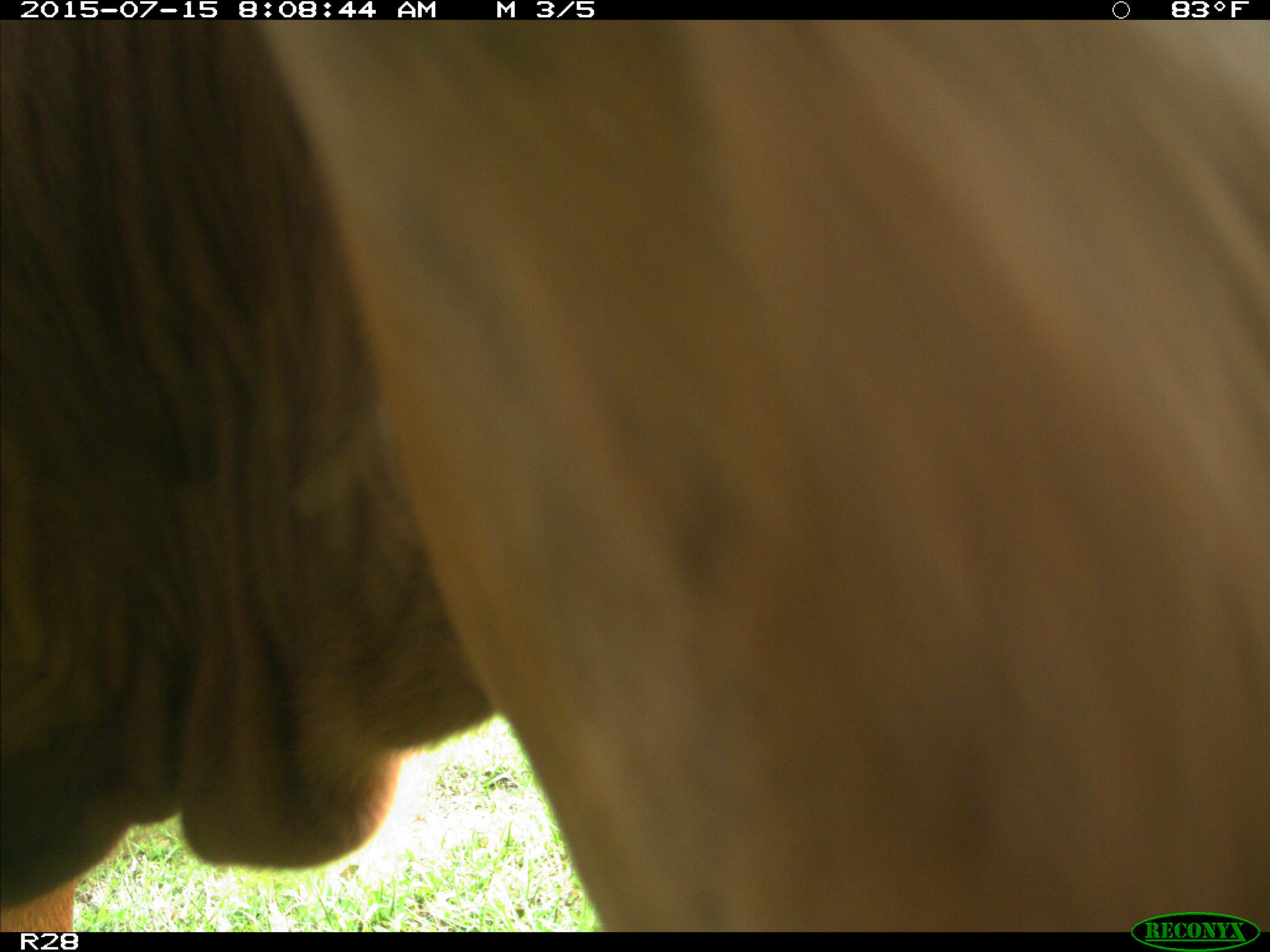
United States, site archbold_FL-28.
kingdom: Animalia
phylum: Chordata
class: Mammalia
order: Artiodactyla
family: Bovidae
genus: Bos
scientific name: Bos taurus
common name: domestic cow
Bos taurus (domestic cow).